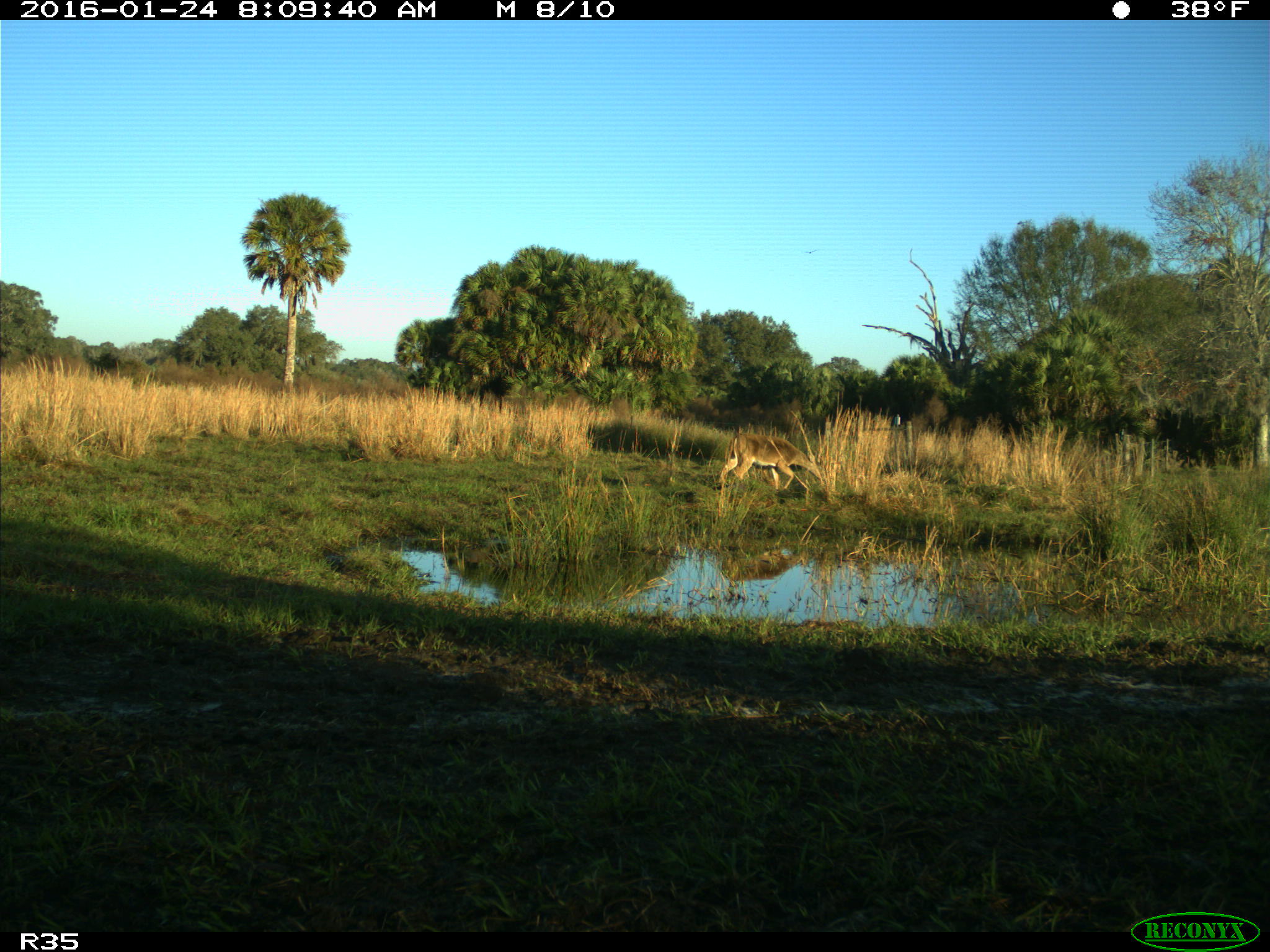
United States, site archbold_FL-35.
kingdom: Animalia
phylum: Chordata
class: Mammalia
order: Artiodactyla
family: Cervidae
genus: Odocoileus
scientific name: Odocoileus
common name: deer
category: unidentified deer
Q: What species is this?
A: Unidentified deer (deer) (Odocoileus).